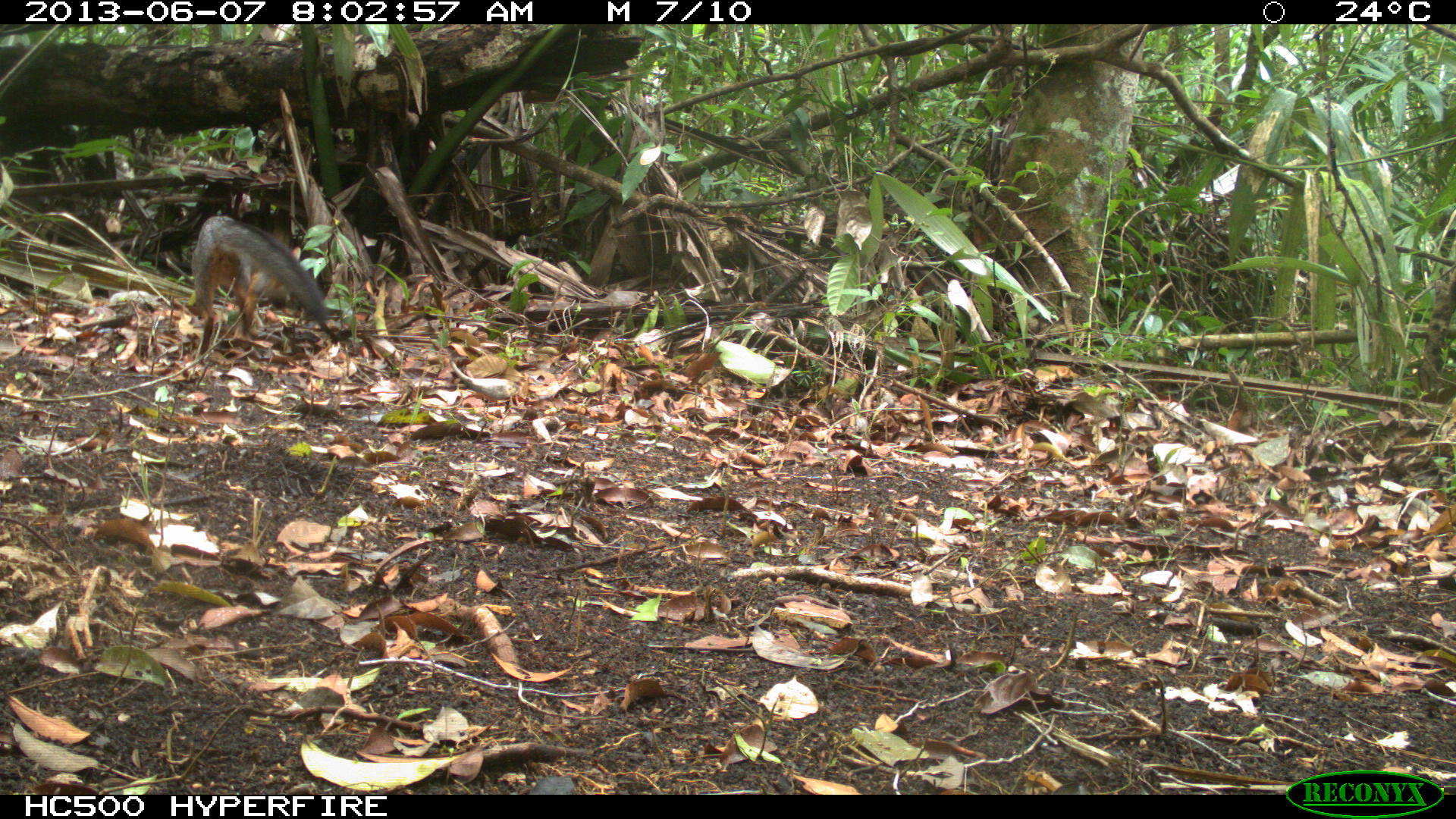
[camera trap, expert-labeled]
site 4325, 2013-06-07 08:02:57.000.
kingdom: Animalia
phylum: Chordata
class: Mammalia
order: Carnivora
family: Canidae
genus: Urocyon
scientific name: Urocyon cinereoargenteus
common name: gray fox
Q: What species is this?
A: Urocyon cinereoargenteus (gray fox).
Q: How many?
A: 1.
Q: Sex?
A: Female.